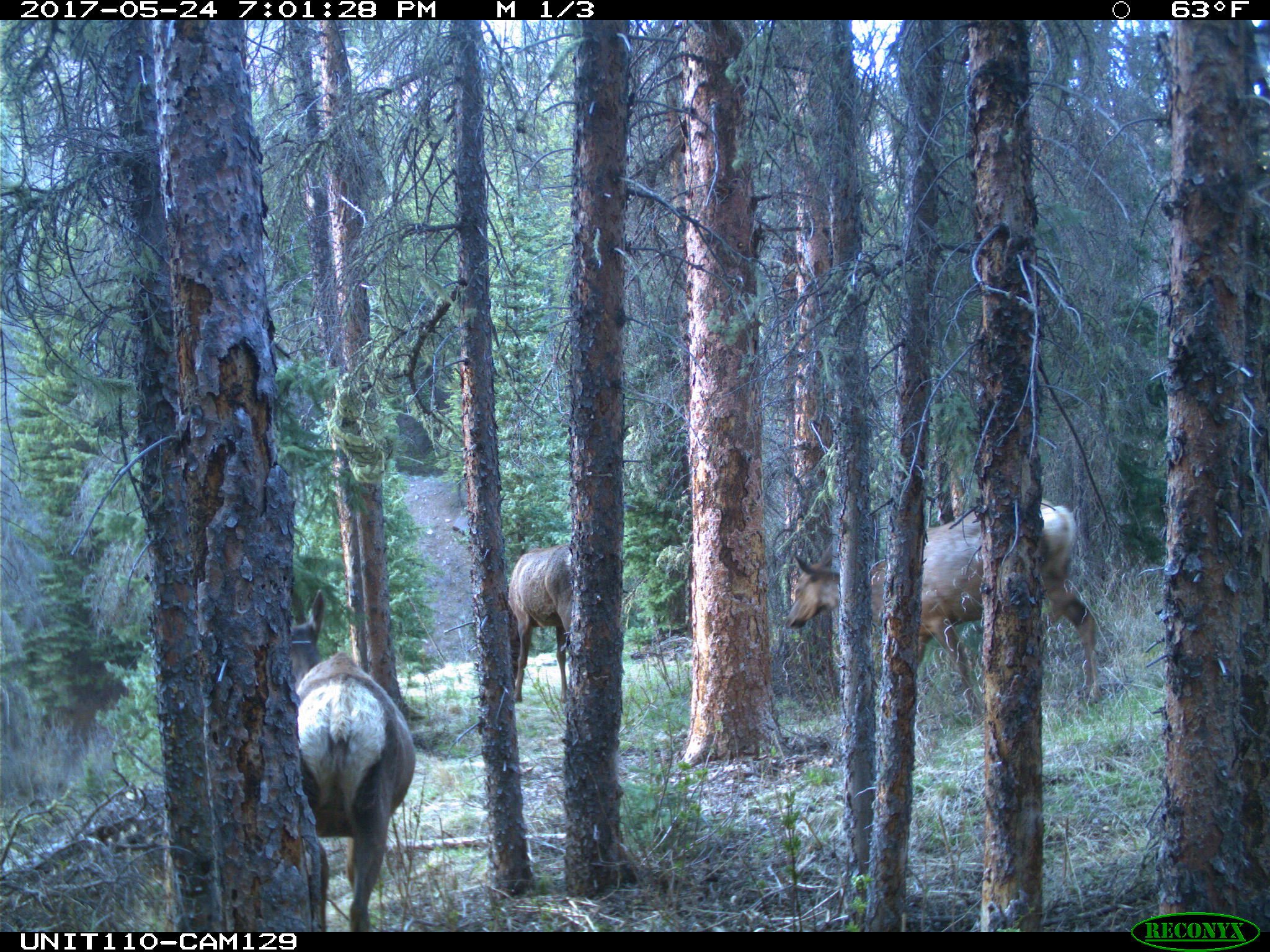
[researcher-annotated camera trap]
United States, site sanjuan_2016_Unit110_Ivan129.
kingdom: Animalia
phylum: Chordata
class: Mammalia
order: Artiodactyla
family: Cervidae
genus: Cervus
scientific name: Cervus elaphus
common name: red deer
Cervus elaphus (red deer).